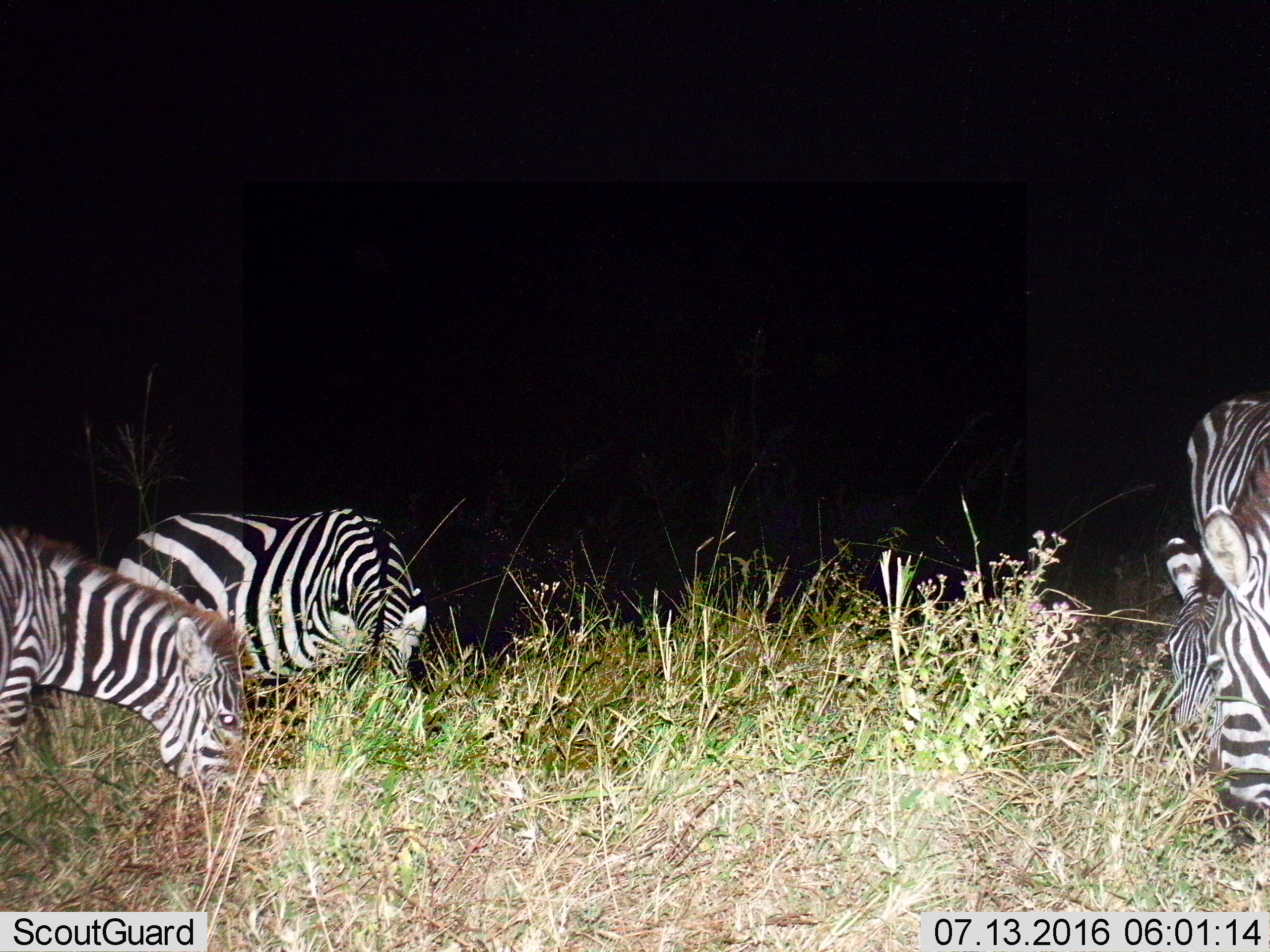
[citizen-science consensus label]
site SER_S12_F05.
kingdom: Animalia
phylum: Chordata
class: Mammalia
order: Perissodactyla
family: Equidae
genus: Equus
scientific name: Equus quagga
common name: plains zebra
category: zebraplains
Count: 4.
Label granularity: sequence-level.